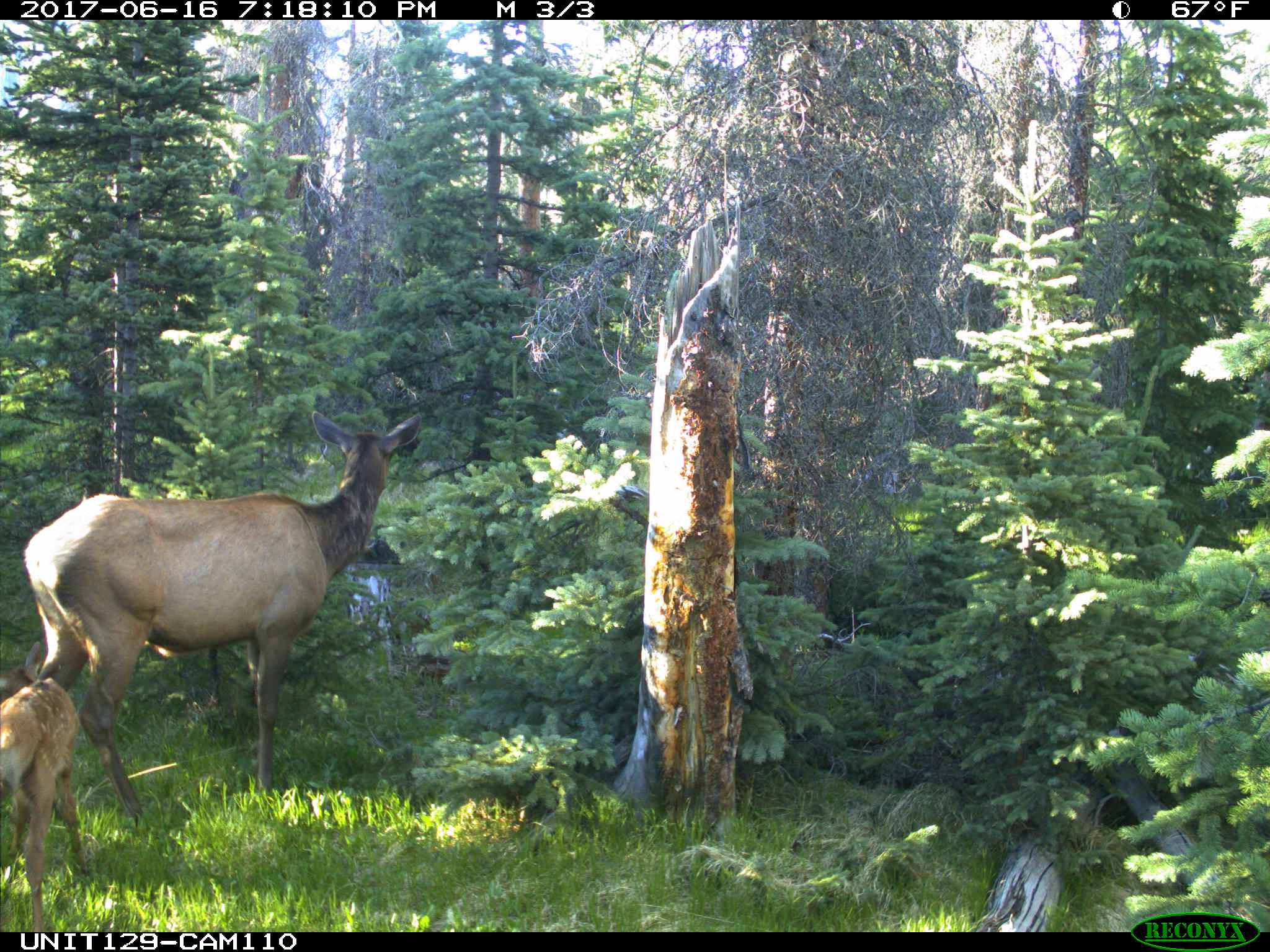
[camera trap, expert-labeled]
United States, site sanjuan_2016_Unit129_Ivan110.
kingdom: Animalia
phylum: Chordata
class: Mammalia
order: Artiodactyla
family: Cervidae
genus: Cervus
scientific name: Cervus elaphus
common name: red deer